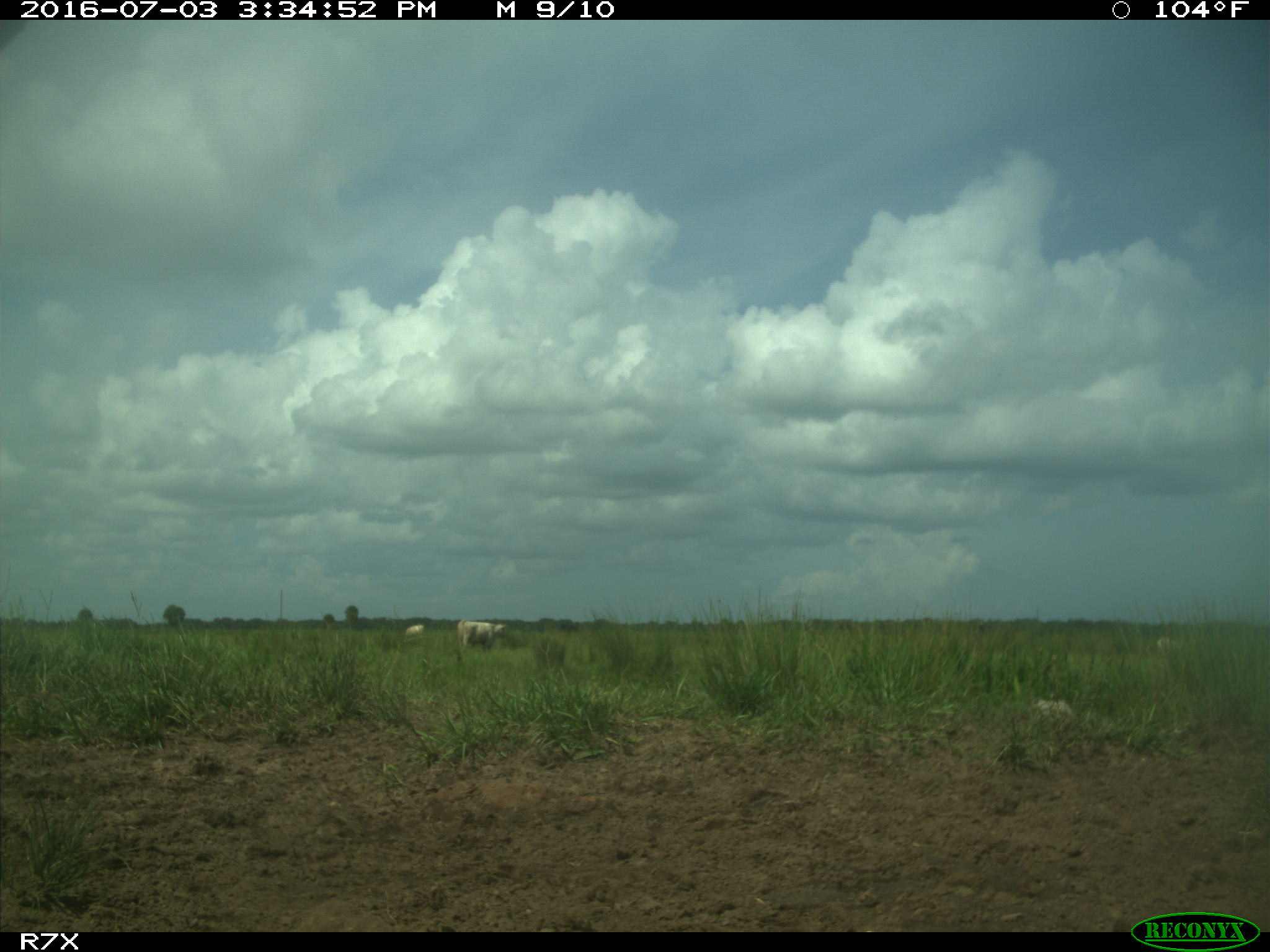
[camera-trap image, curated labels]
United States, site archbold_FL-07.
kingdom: Animalia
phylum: Chordata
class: Mammalia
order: Artiodactyla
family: Bovidae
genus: Bos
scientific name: Bos taurus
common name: domestic cow